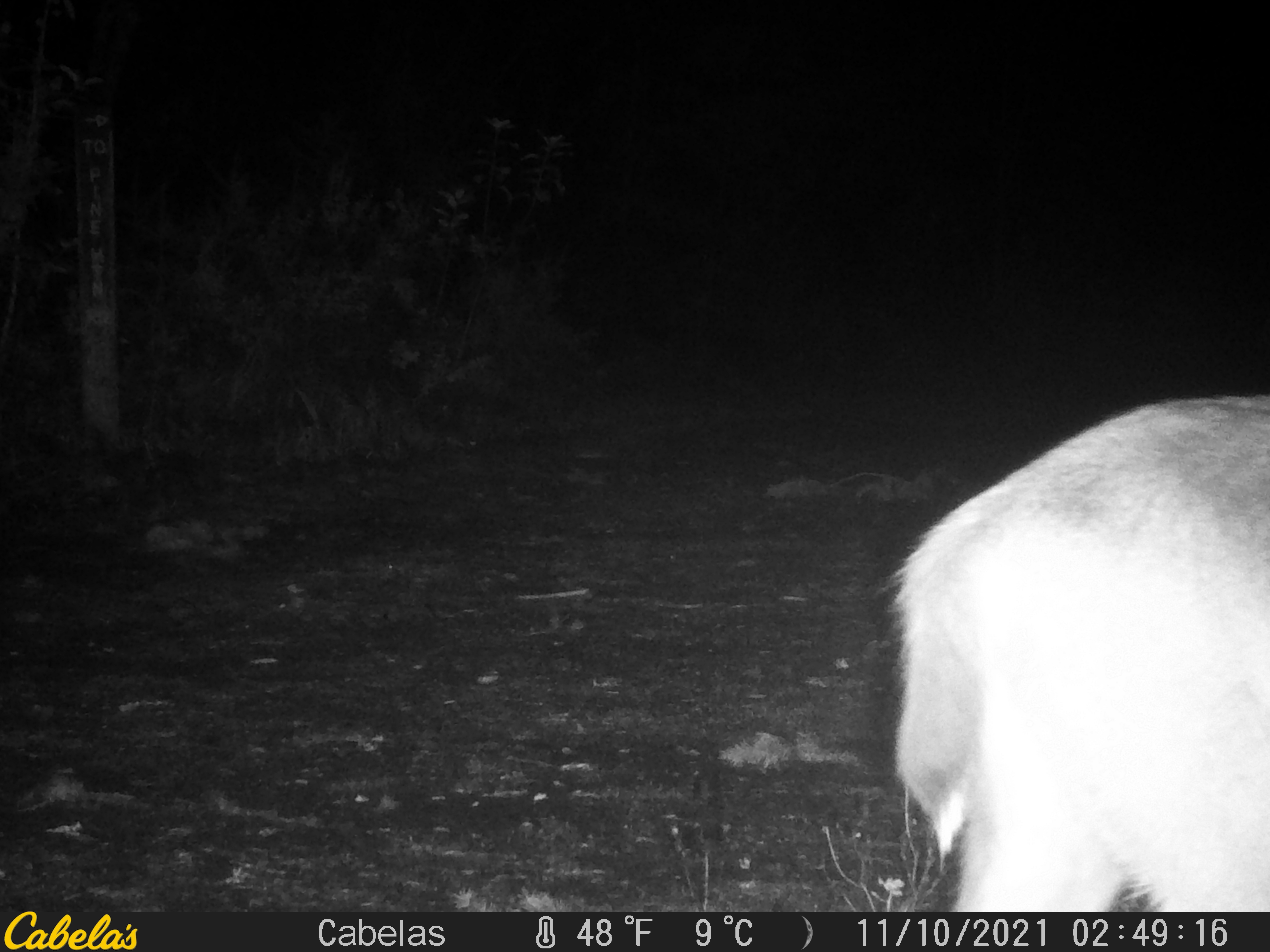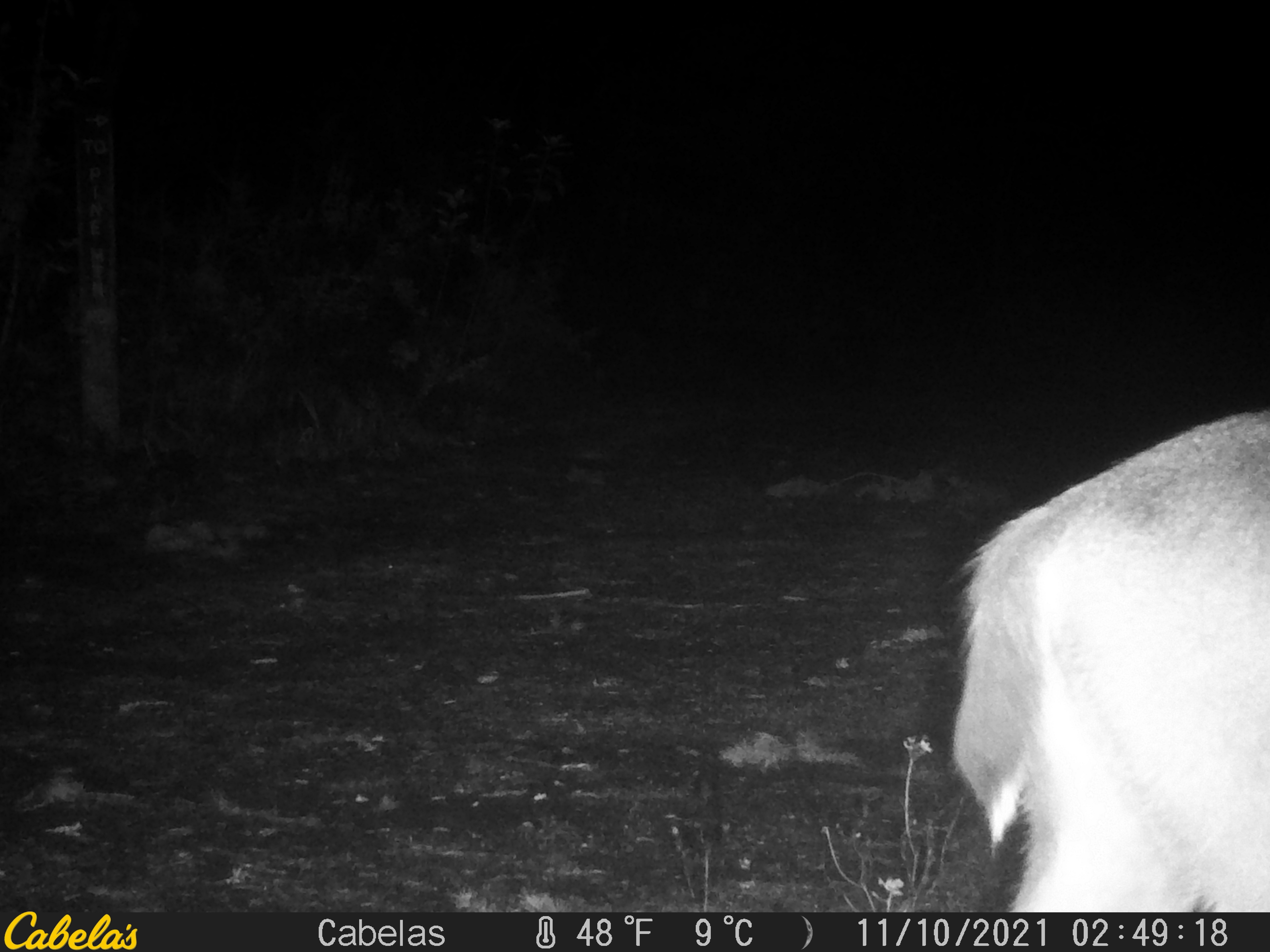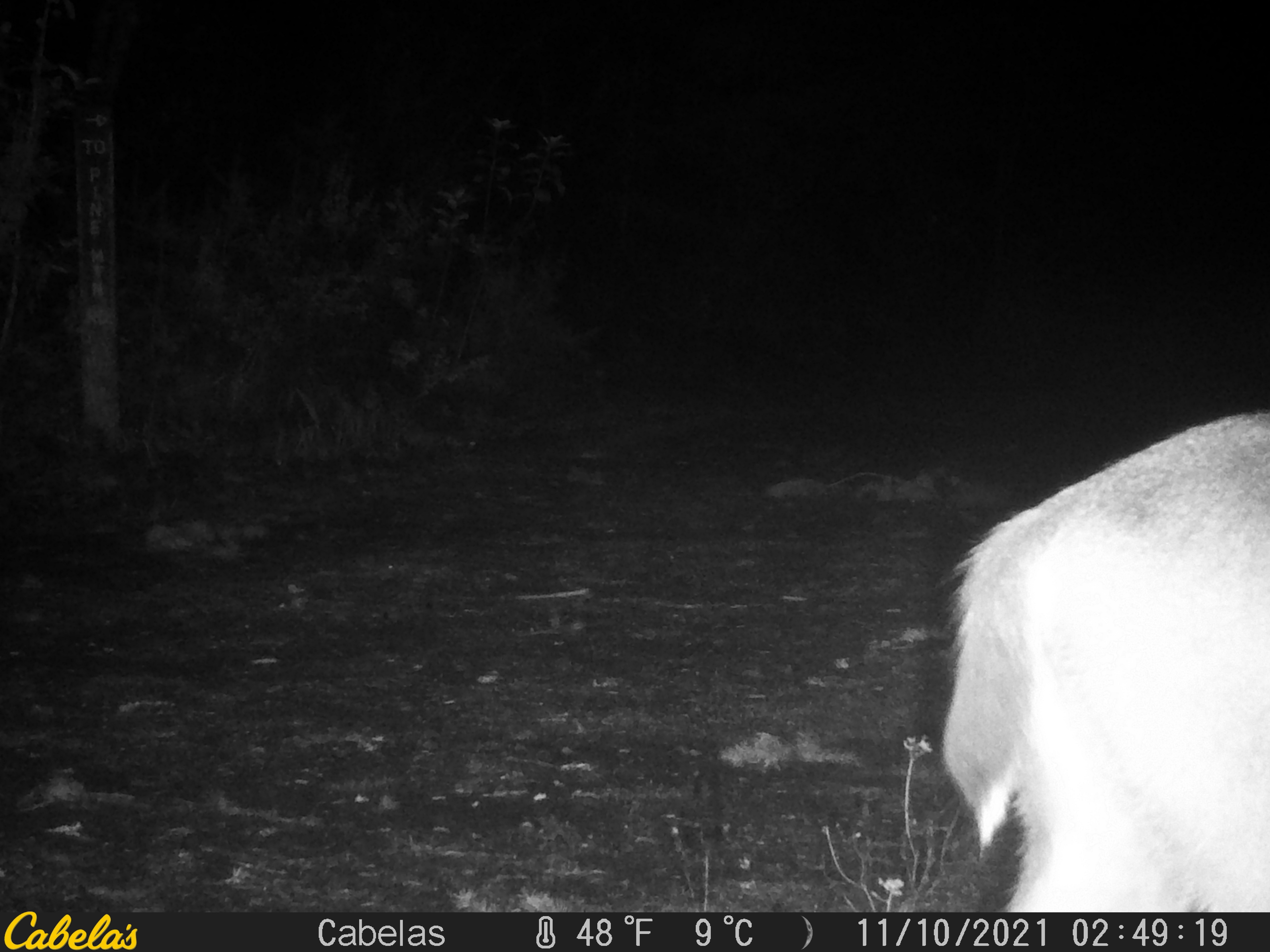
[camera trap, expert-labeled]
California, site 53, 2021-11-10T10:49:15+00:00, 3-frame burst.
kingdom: Animalia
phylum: Chordata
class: Mammalia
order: Artiodactyla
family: Cervidae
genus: Odocoileus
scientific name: Odocoileus hemionus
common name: mule deer